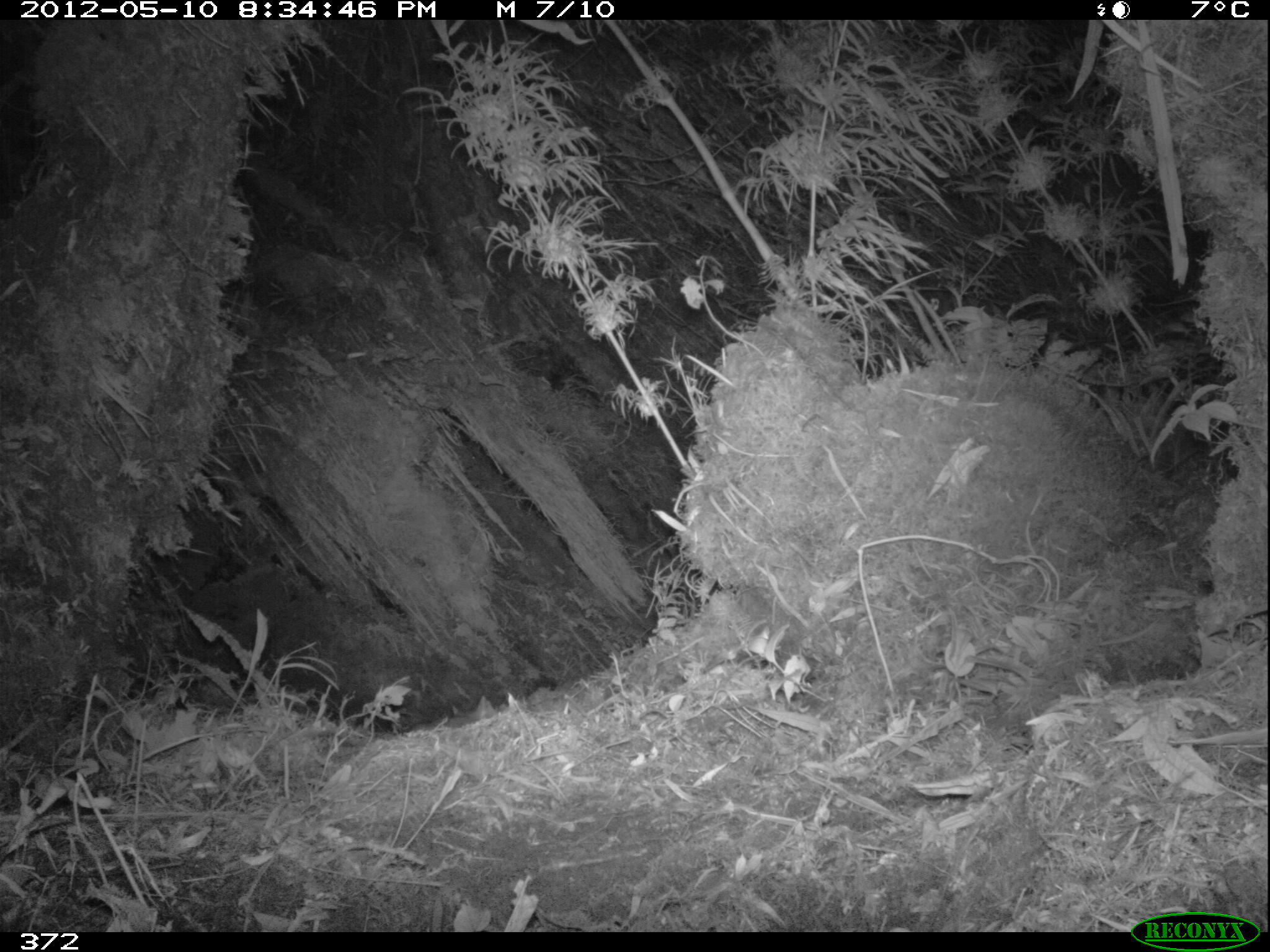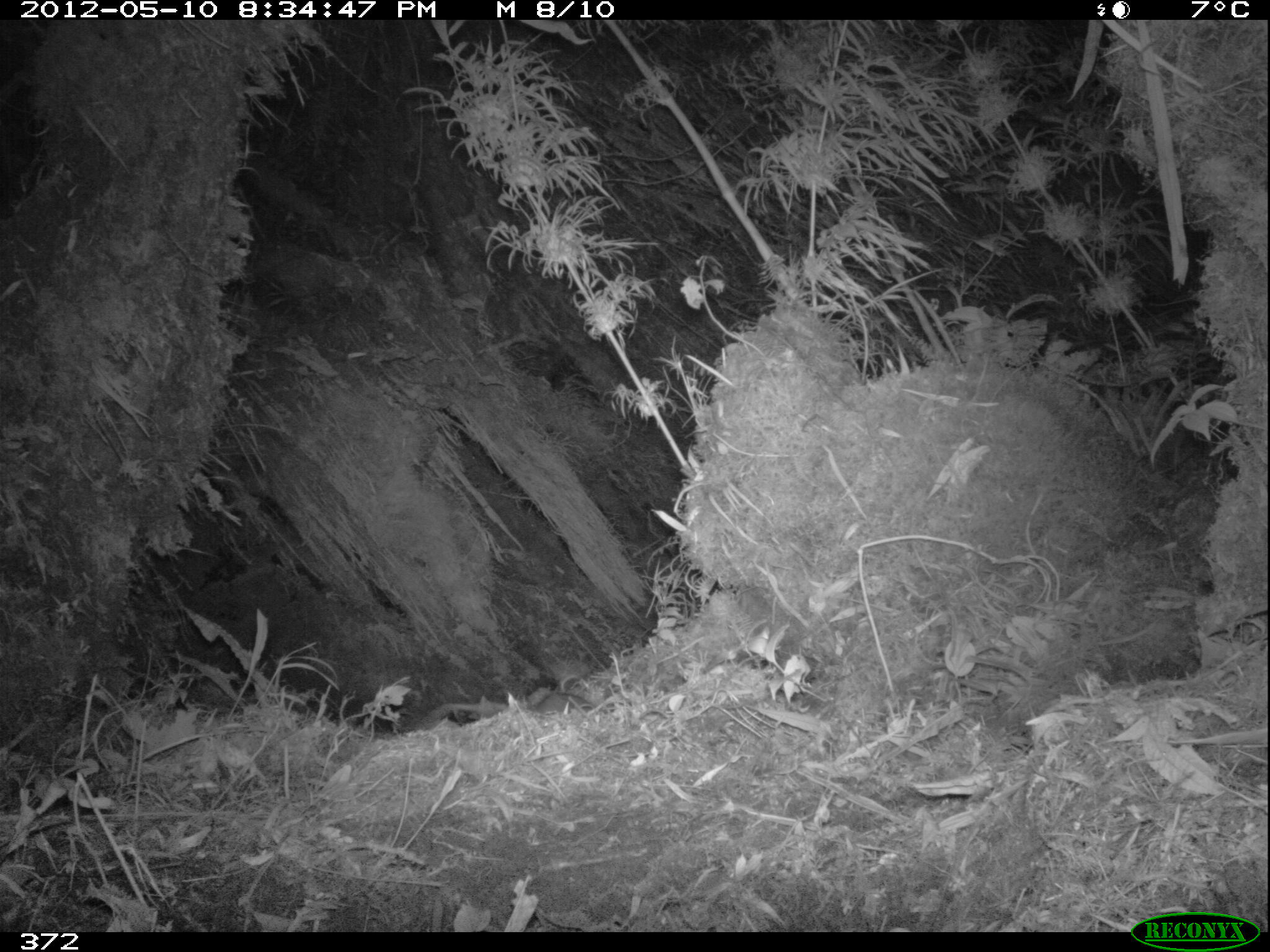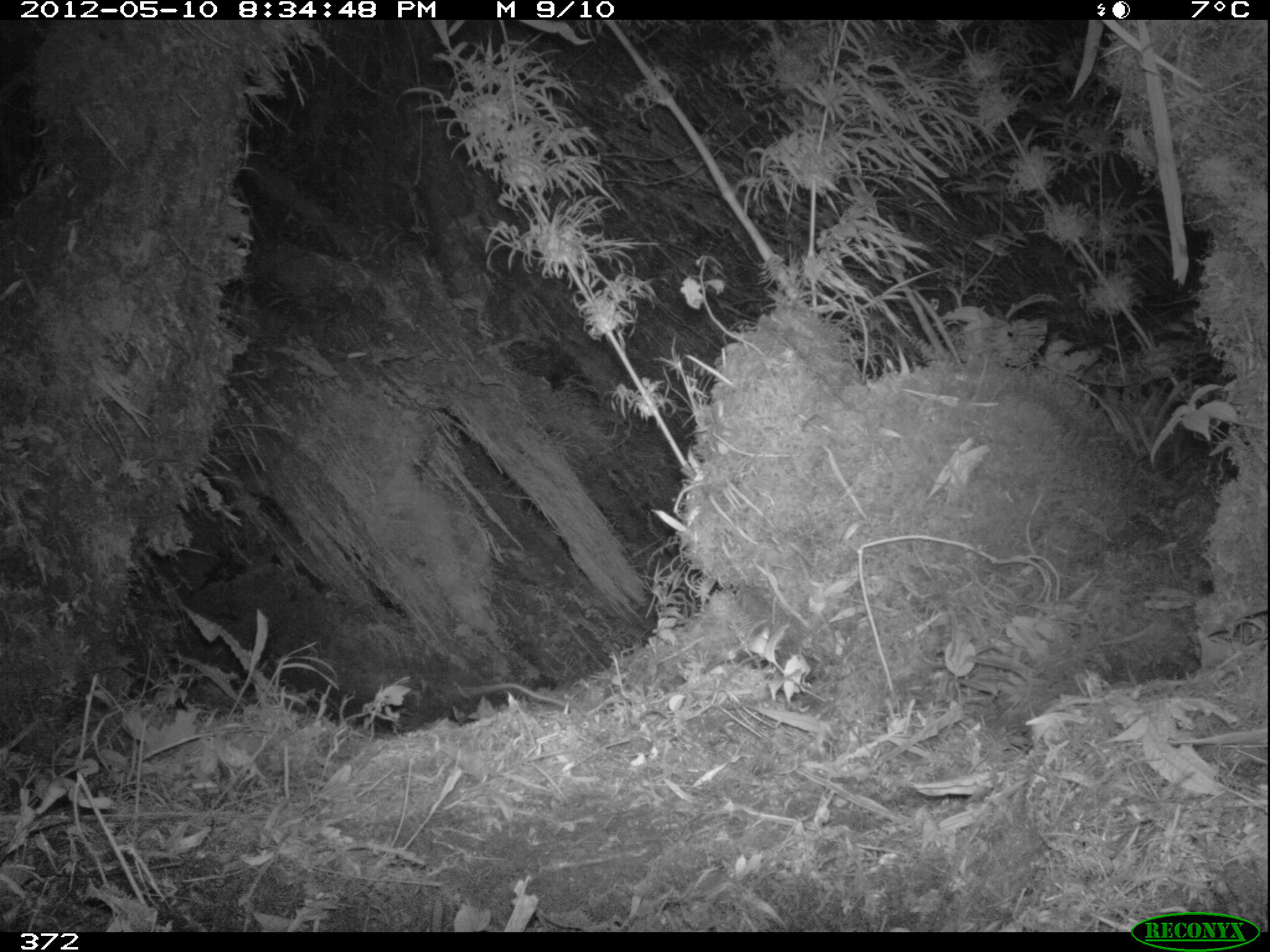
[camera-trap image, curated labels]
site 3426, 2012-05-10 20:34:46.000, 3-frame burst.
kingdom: Animalia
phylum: Chordata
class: Mammalia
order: Rodentia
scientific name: Rodentia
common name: rodents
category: unknown rodent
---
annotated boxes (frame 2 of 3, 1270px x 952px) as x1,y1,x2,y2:
unknown rodent: 428,691,608,729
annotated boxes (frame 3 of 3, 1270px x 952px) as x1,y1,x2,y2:
unknown rodent: 470,683,572,710